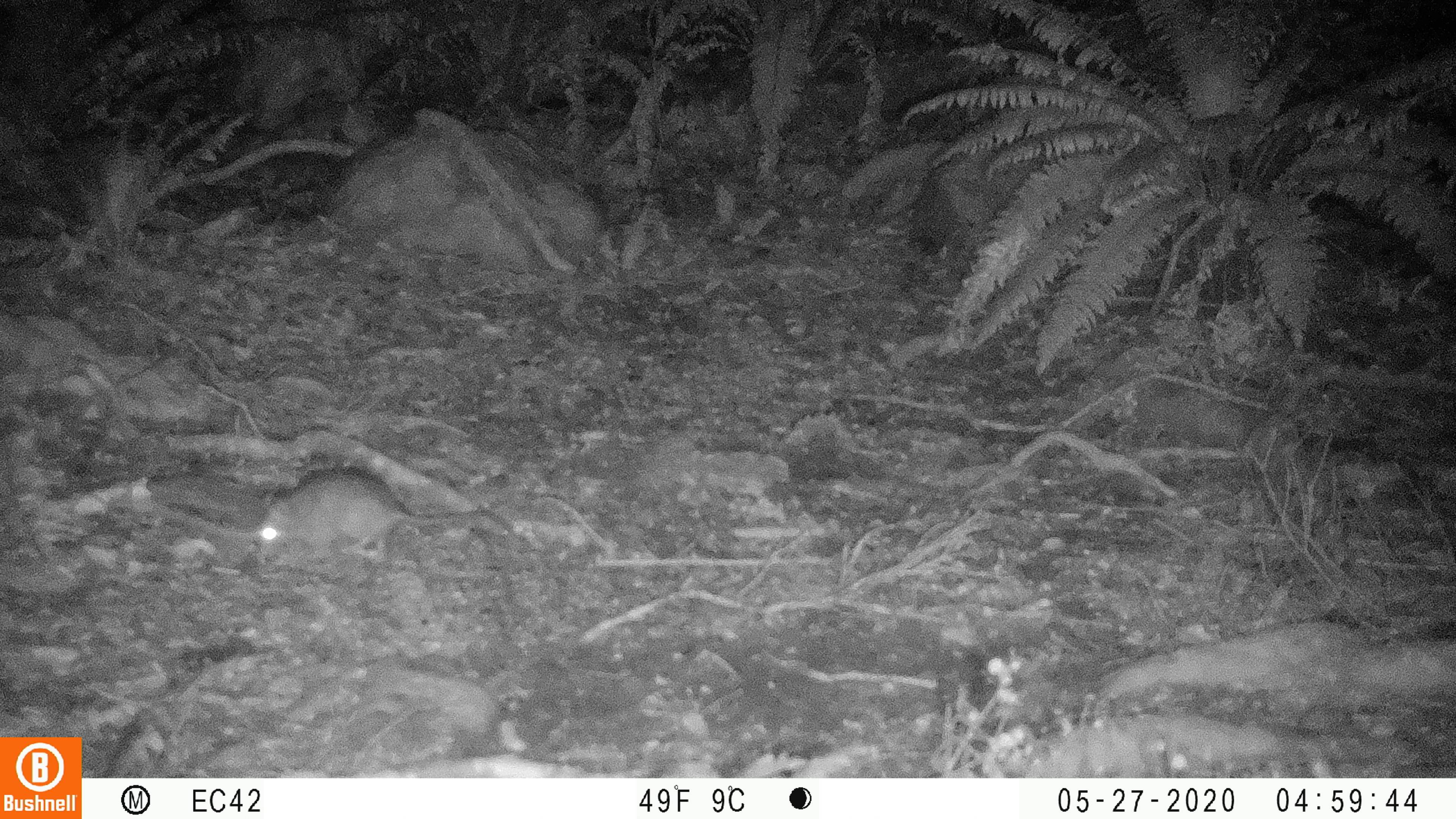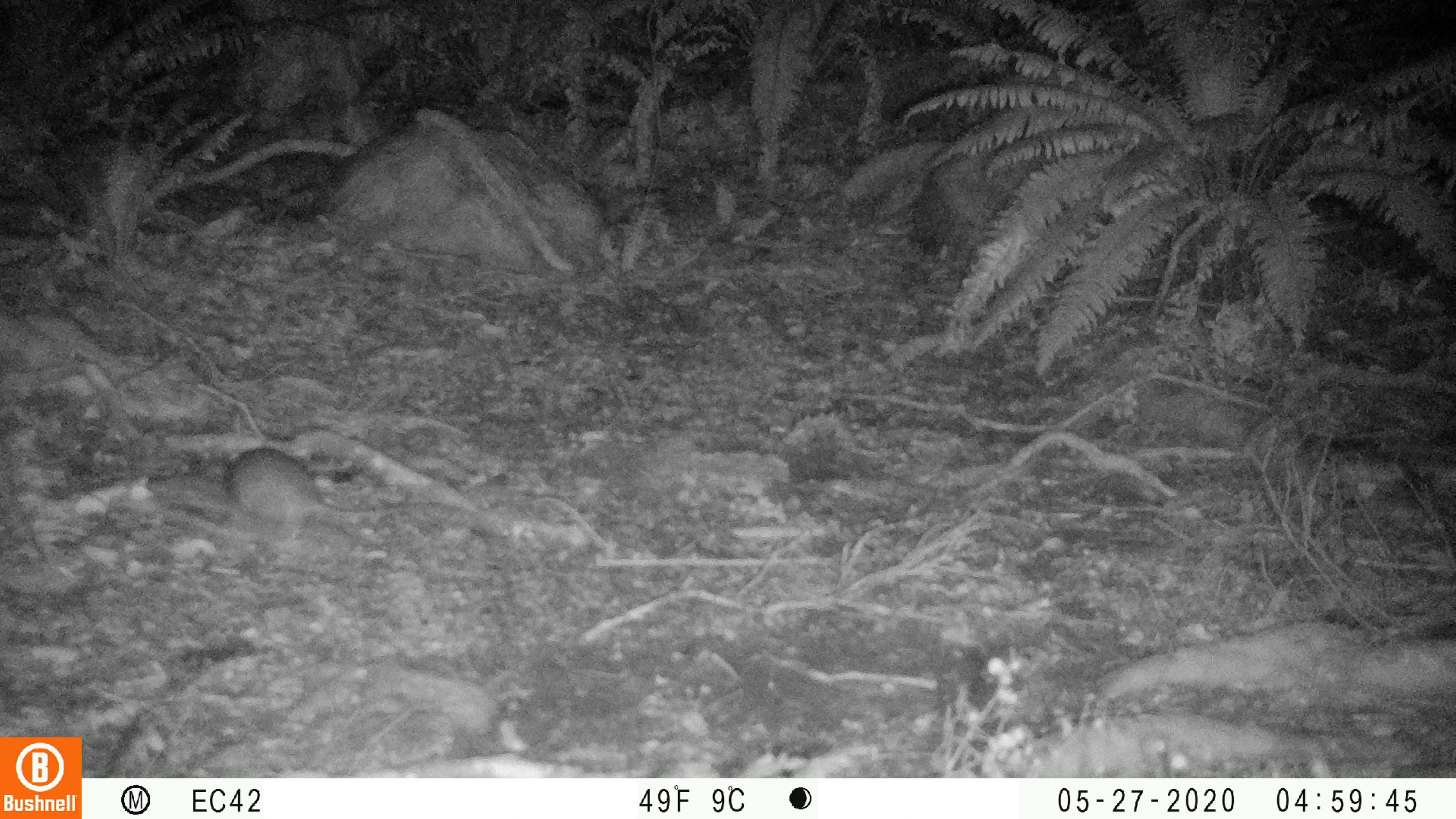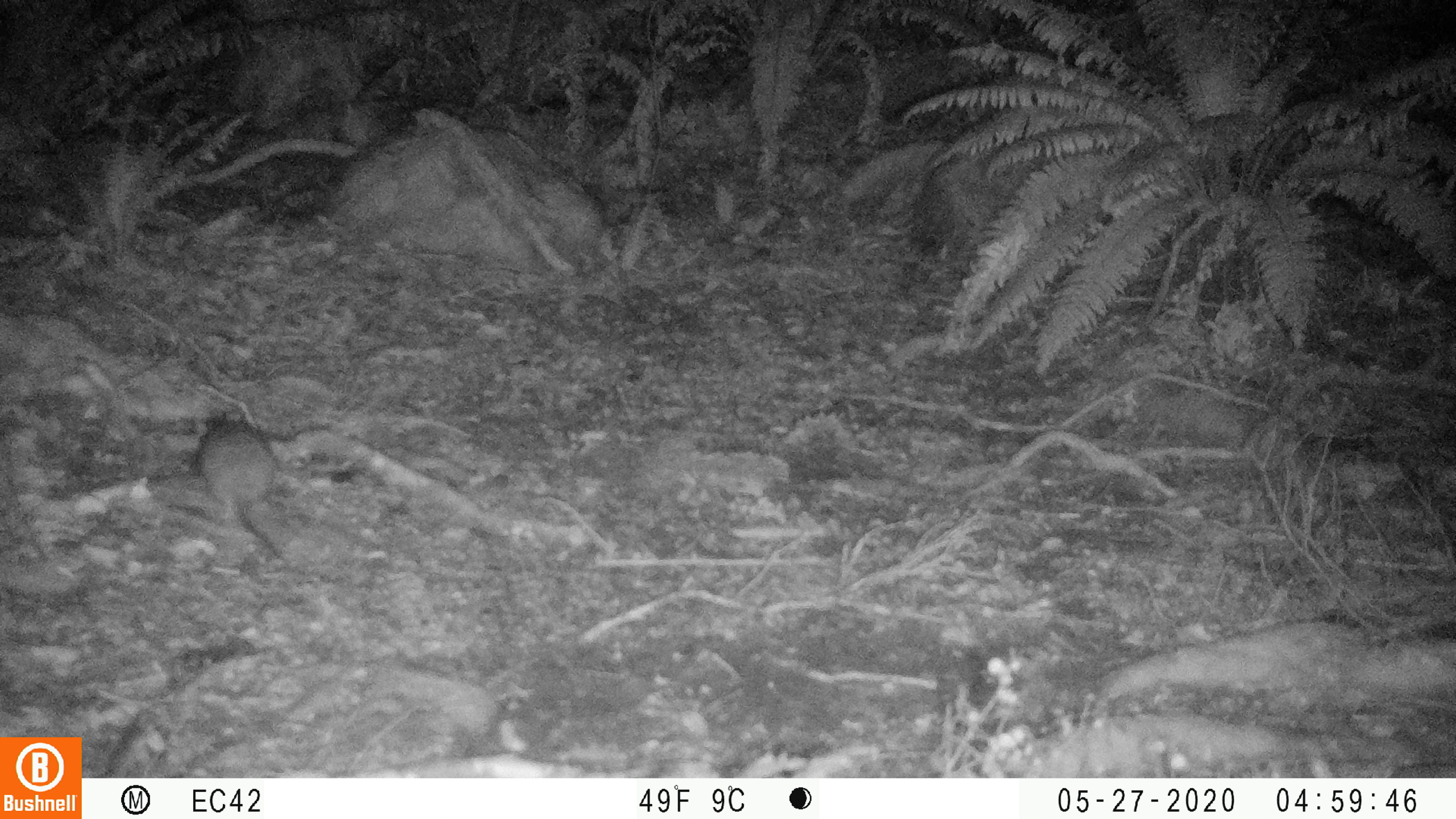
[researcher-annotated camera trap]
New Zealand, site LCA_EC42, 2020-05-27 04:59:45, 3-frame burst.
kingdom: Animalia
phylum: Chordata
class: Mammalia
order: Rodentia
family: Muridae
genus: Rattus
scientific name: Rattus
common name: rat